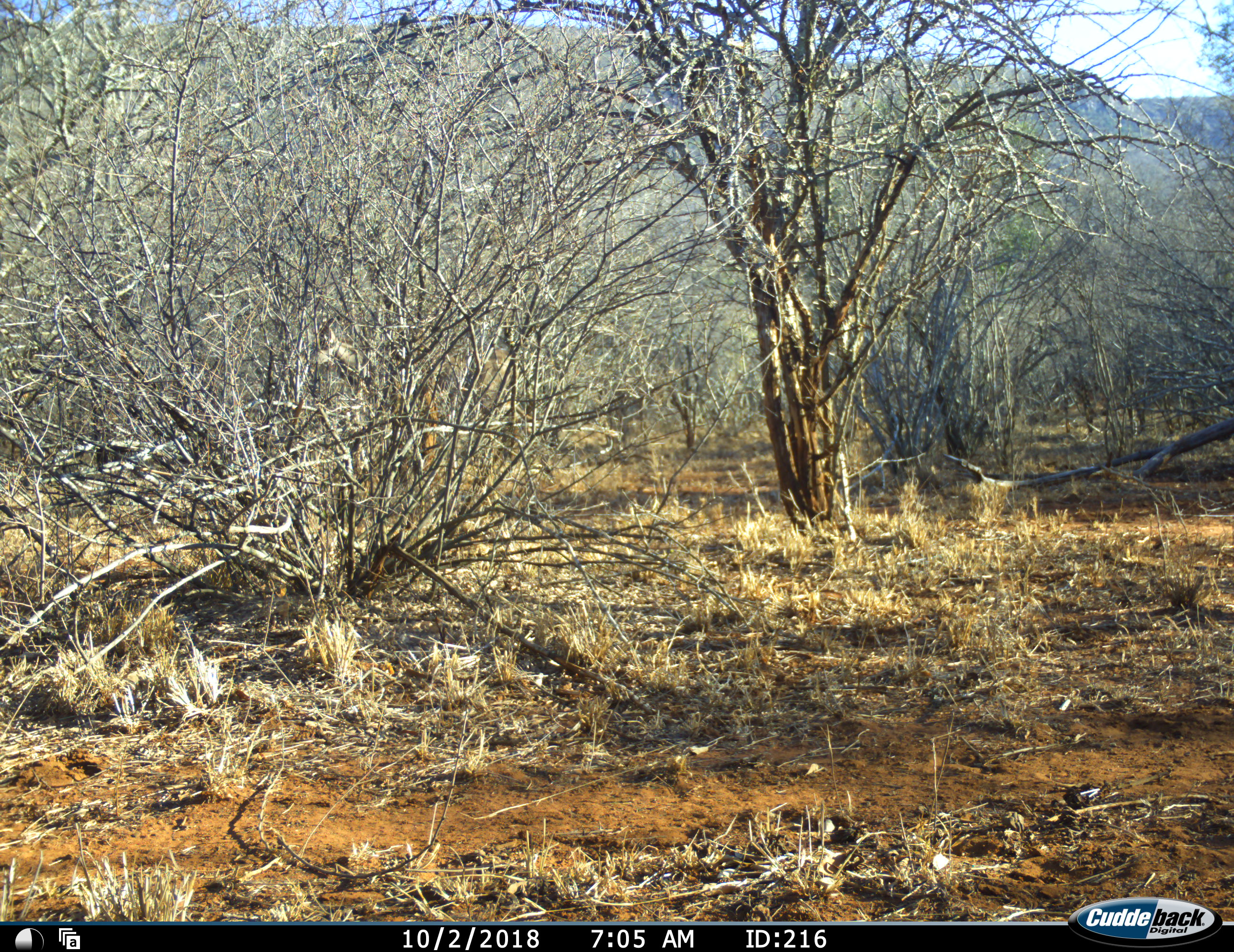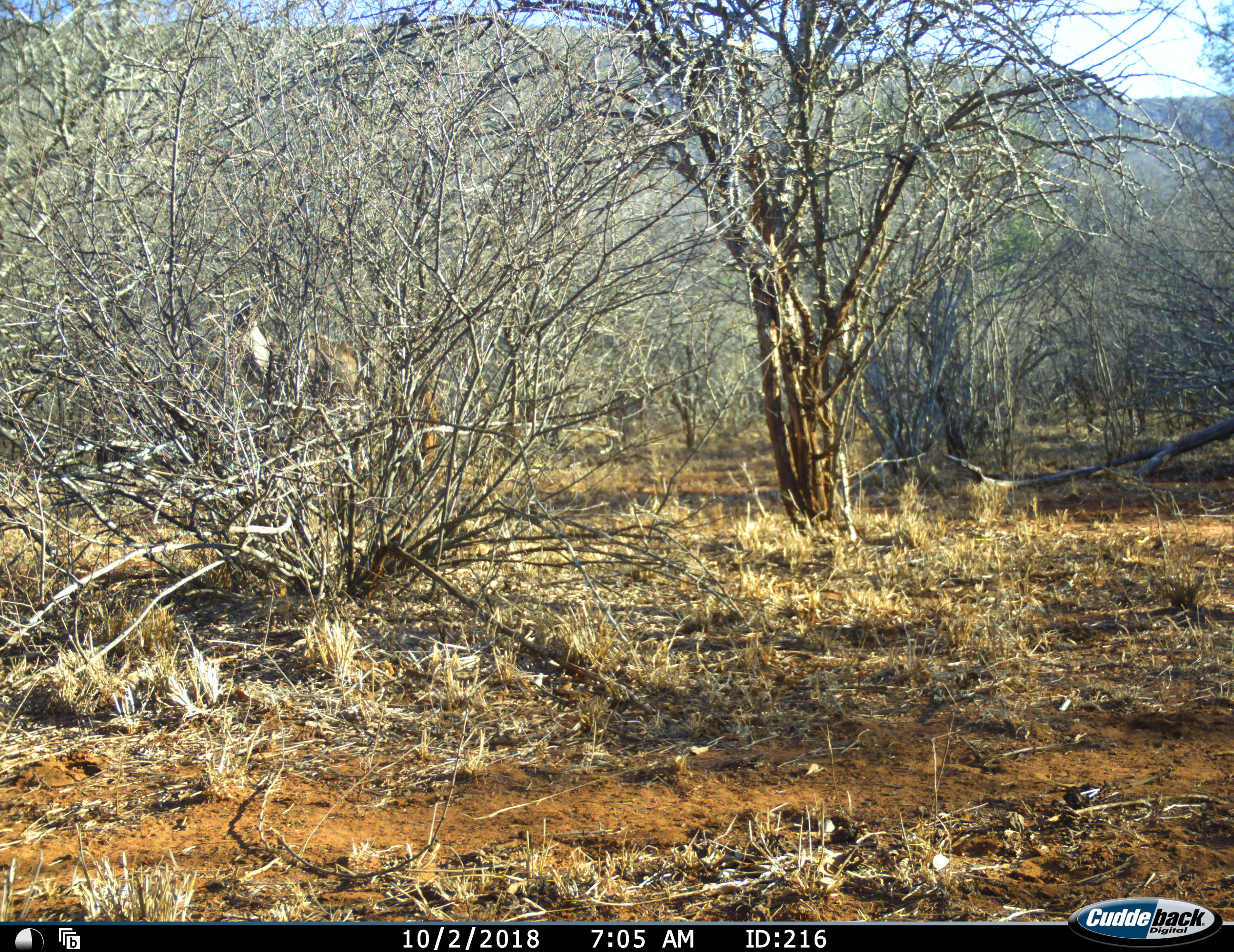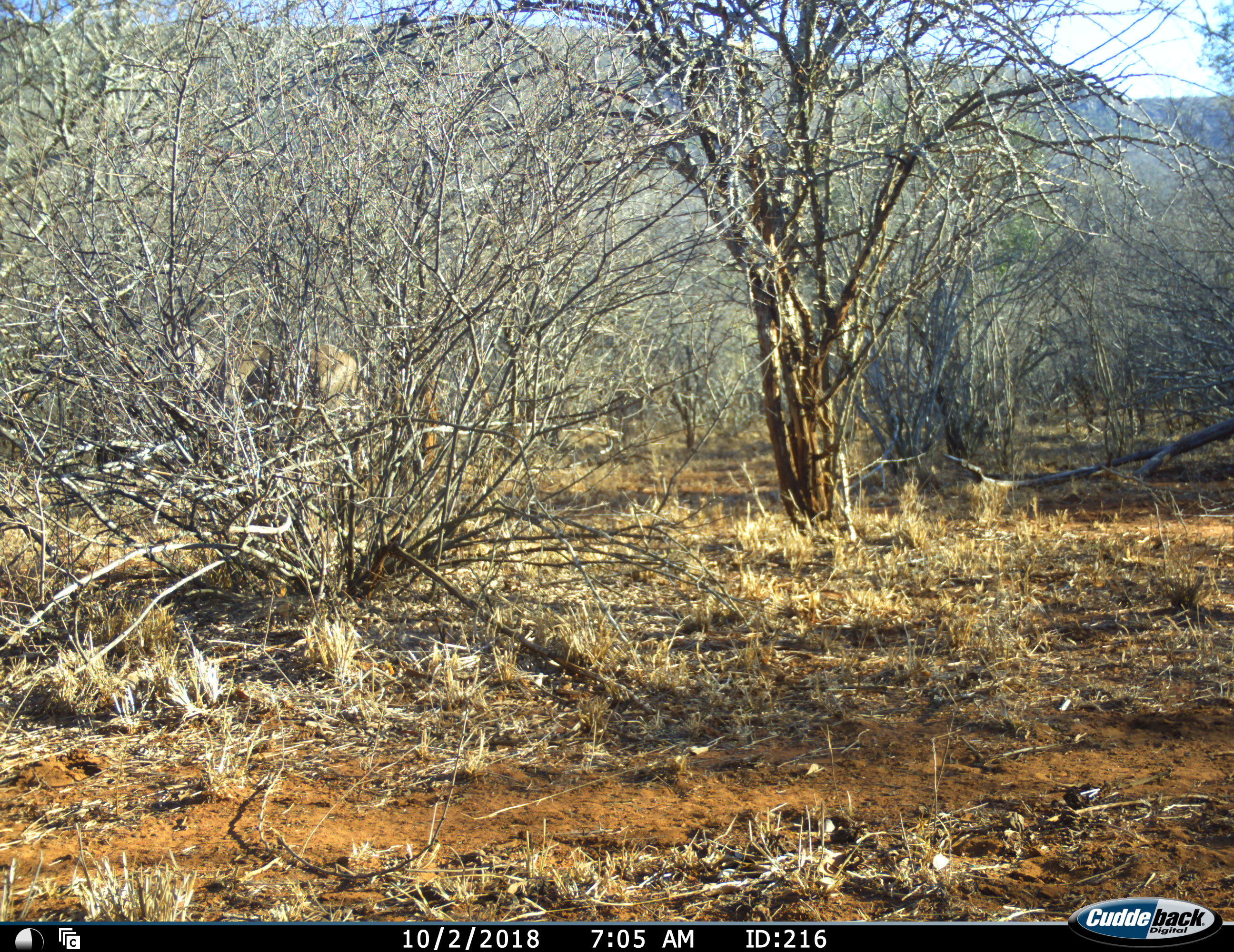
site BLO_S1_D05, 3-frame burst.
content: unidentified animal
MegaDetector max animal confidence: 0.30